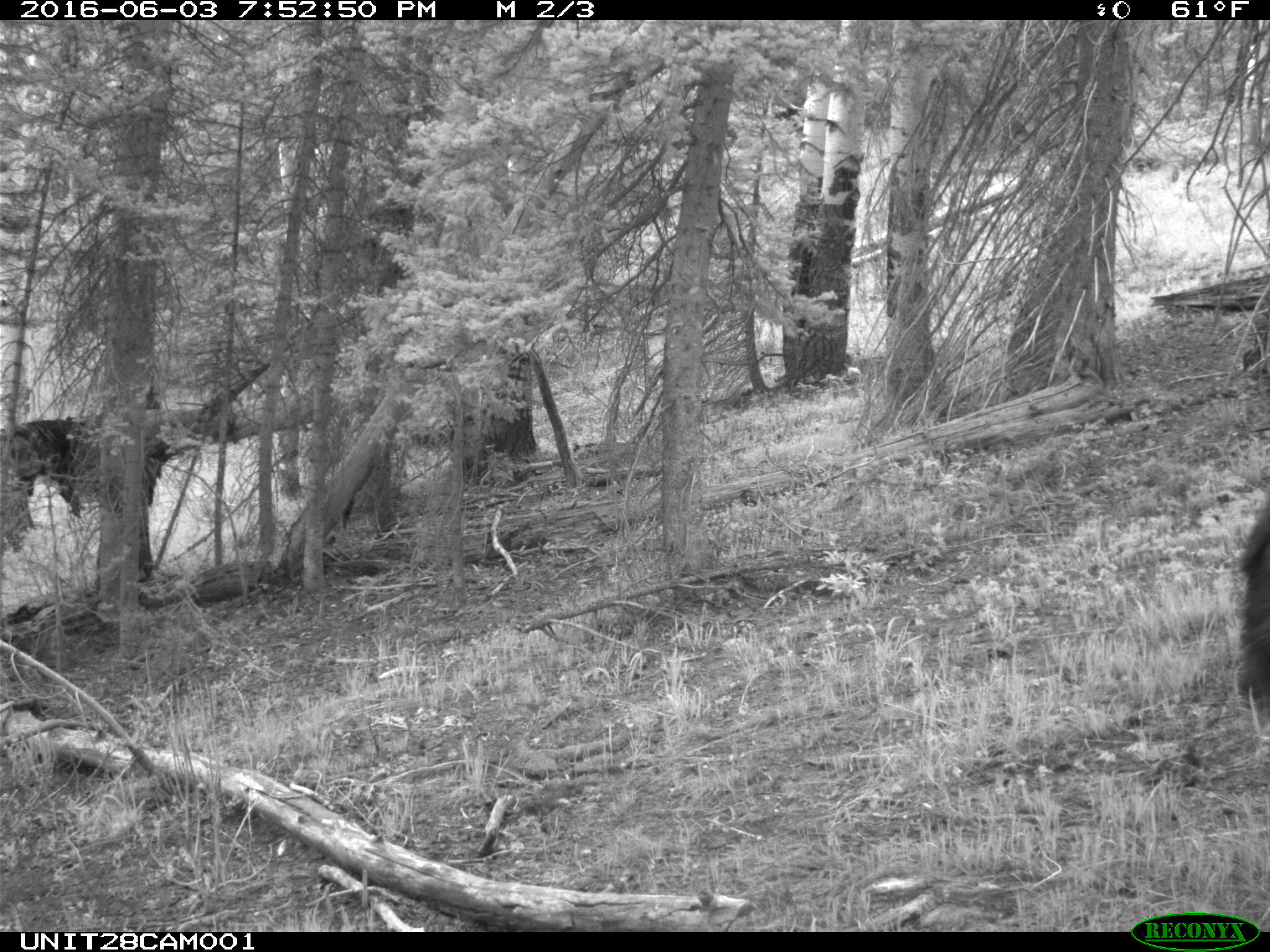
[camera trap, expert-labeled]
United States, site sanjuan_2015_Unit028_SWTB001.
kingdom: Animalia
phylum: Chordata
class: Mammalia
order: Carnivora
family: Ursidae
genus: Ursus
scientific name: Ursus americanus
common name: american black bear